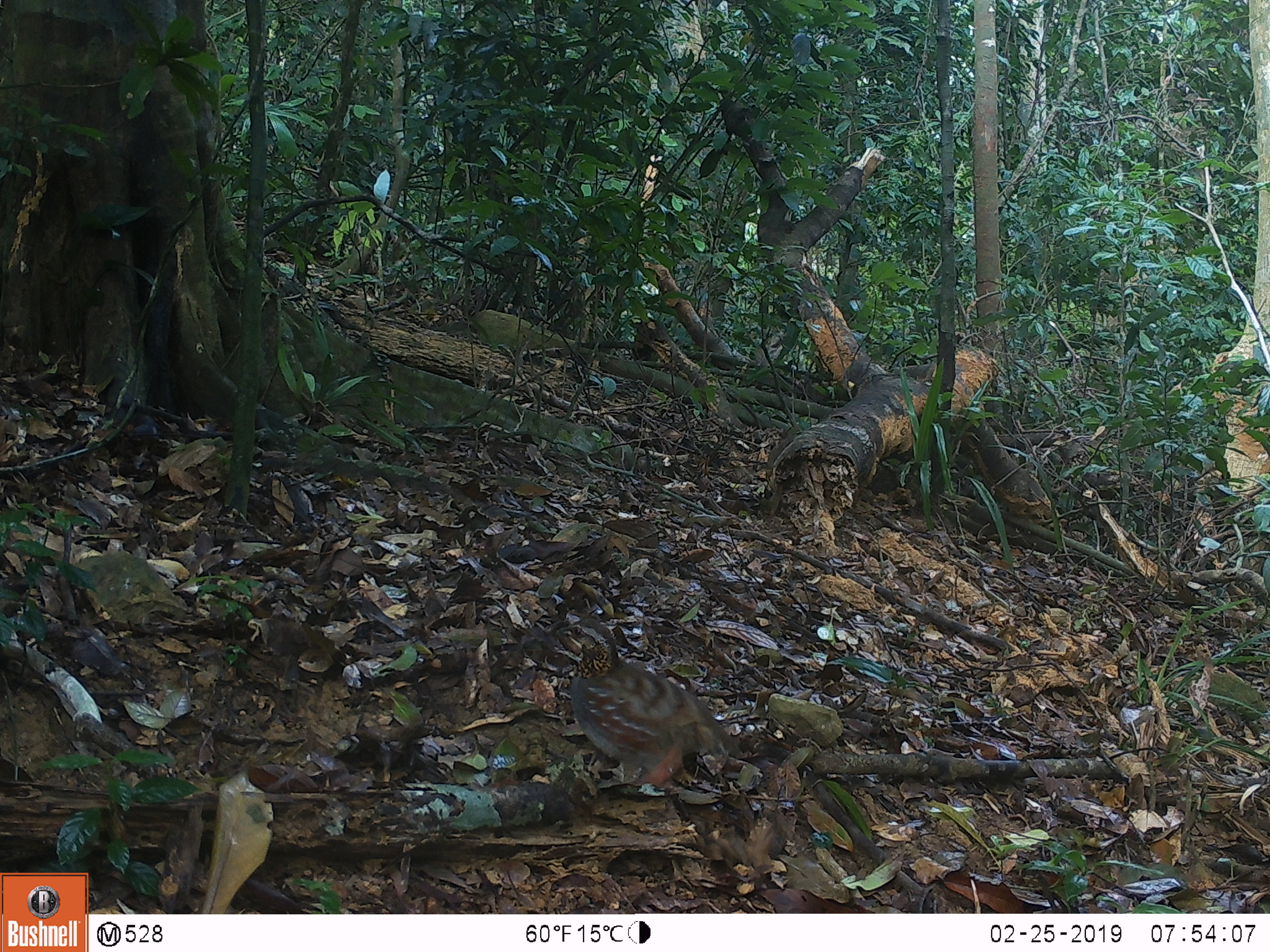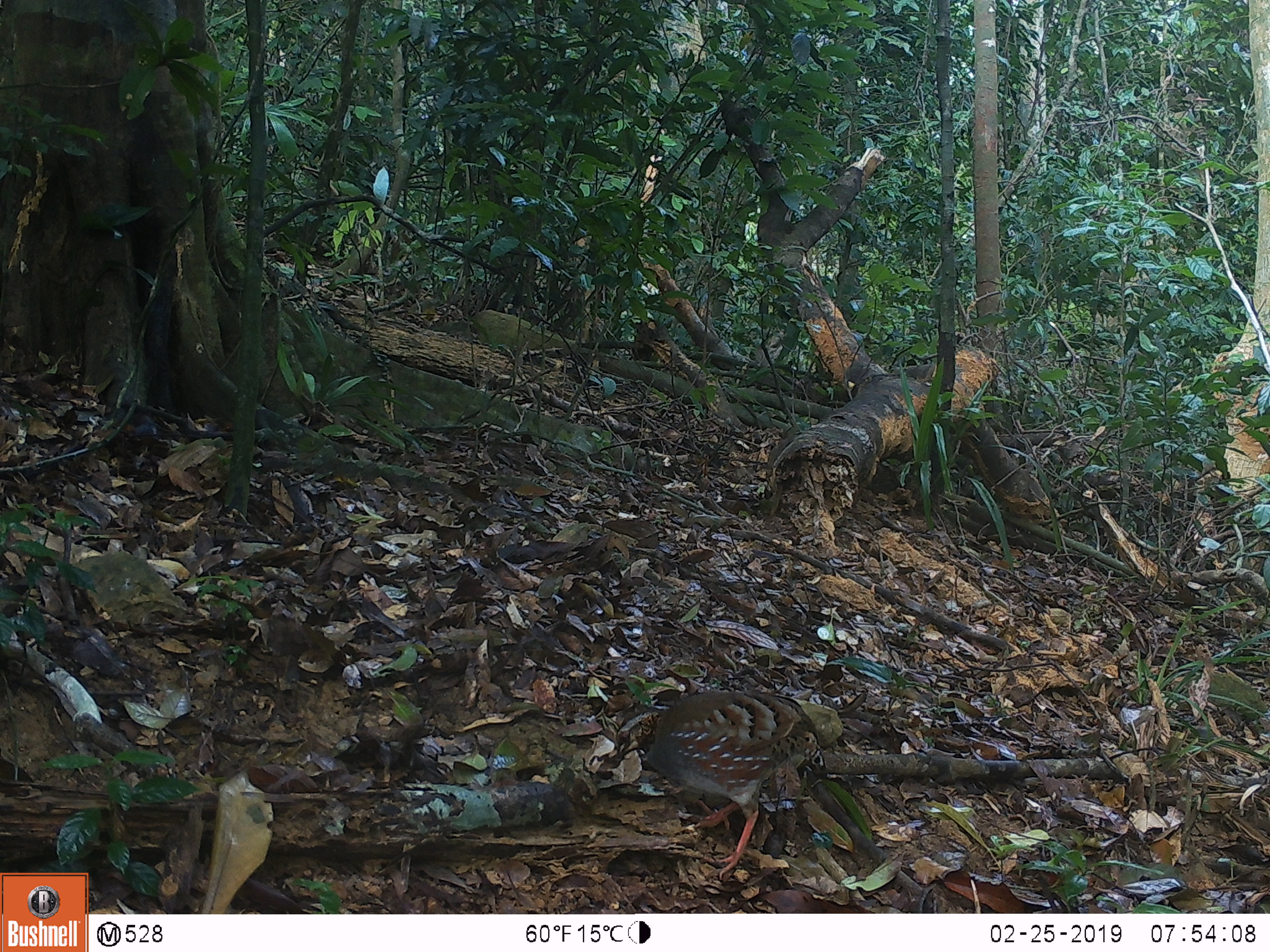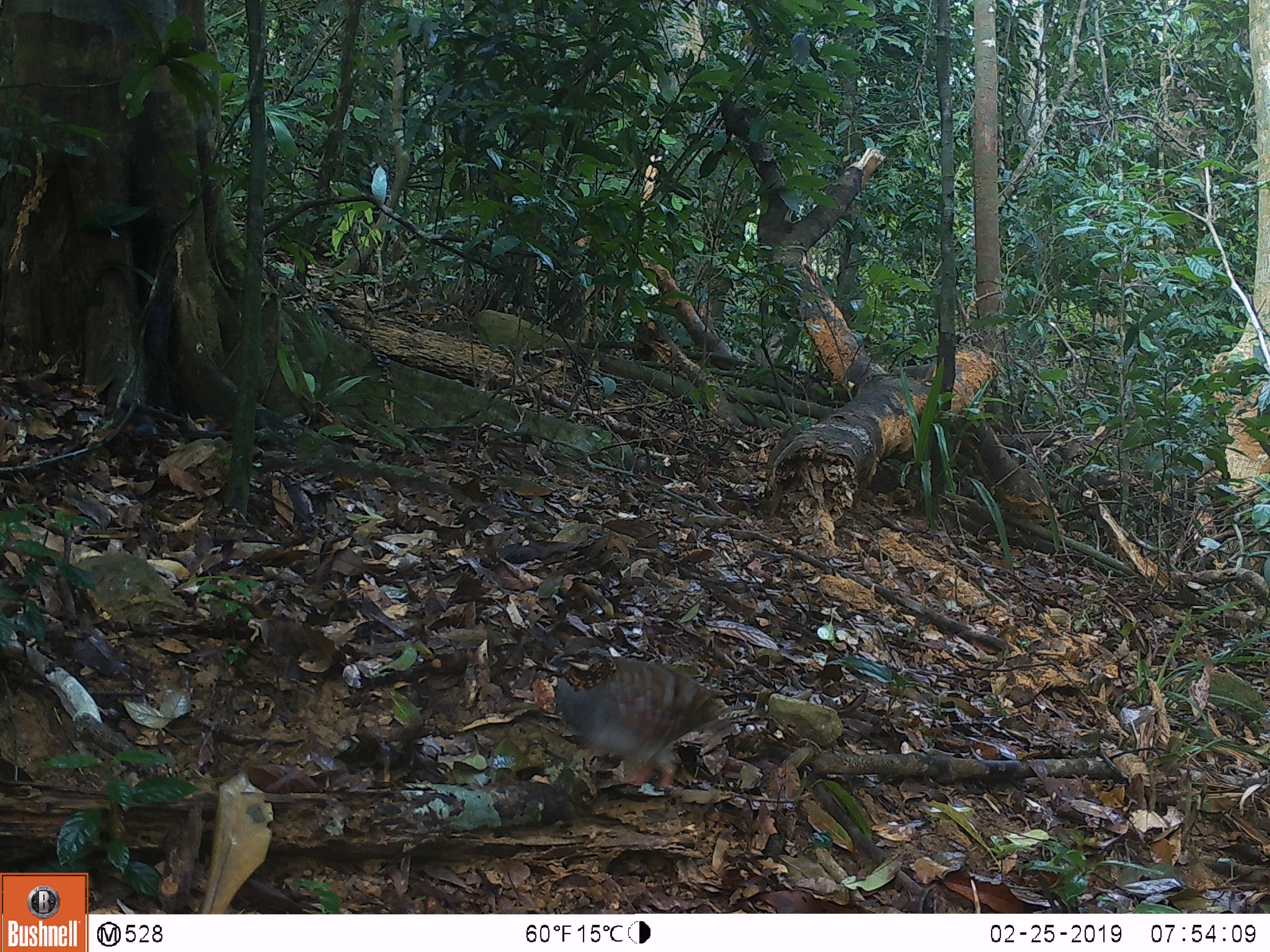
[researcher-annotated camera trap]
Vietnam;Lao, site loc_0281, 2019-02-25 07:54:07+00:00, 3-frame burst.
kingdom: Animalia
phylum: Chordata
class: Aves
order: Galliformes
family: Phasianidae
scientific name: Phasianidae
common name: partridge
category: unidentified partridge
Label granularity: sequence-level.